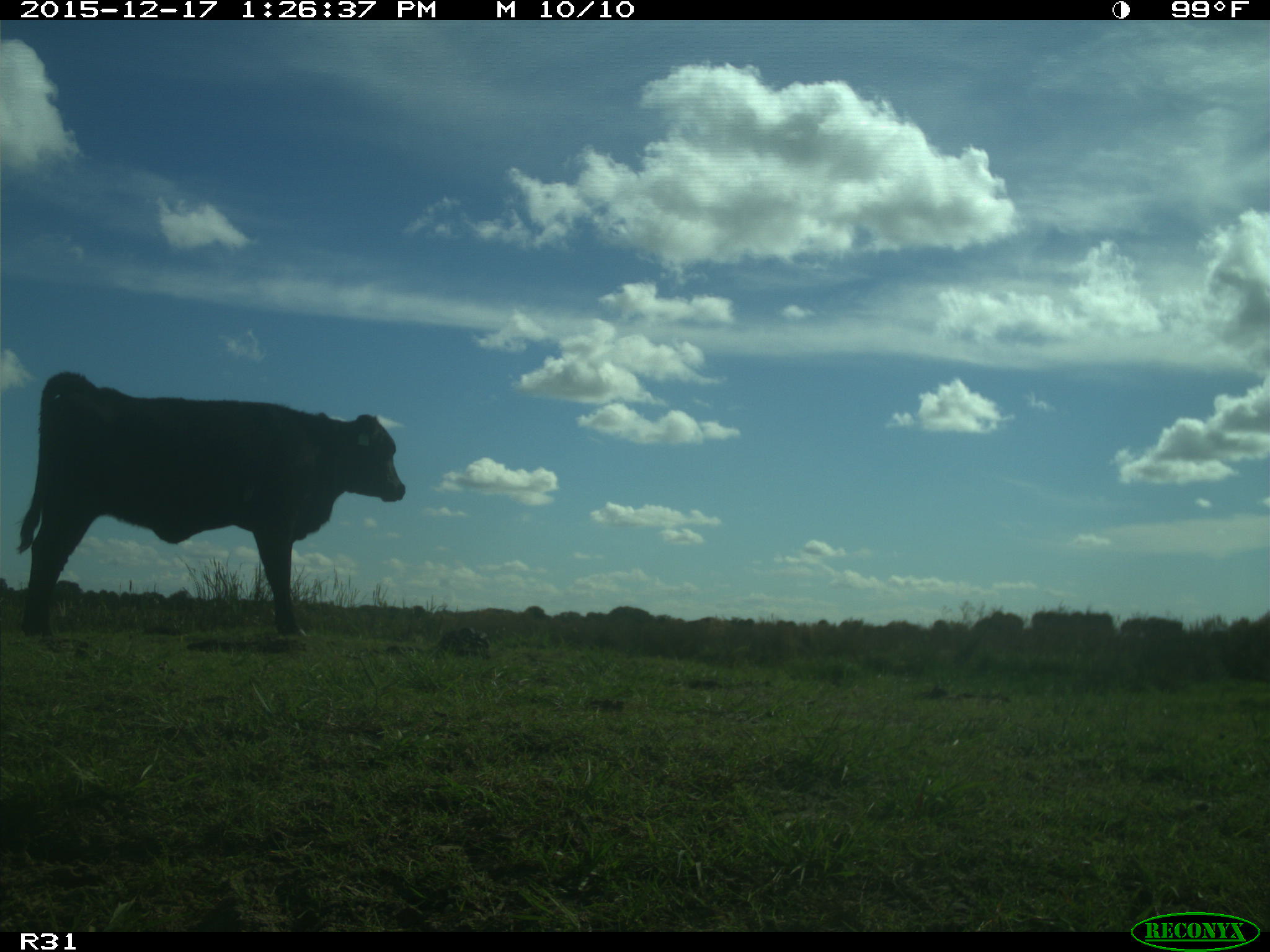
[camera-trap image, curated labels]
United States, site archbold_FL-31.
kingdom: Animalia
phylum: Chordata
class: Mammalia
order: Artiodactyla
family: Bovidae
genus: Bos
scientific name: Bos taurus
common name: domestic cow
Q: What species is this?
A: Bos taurus (domestic cow).